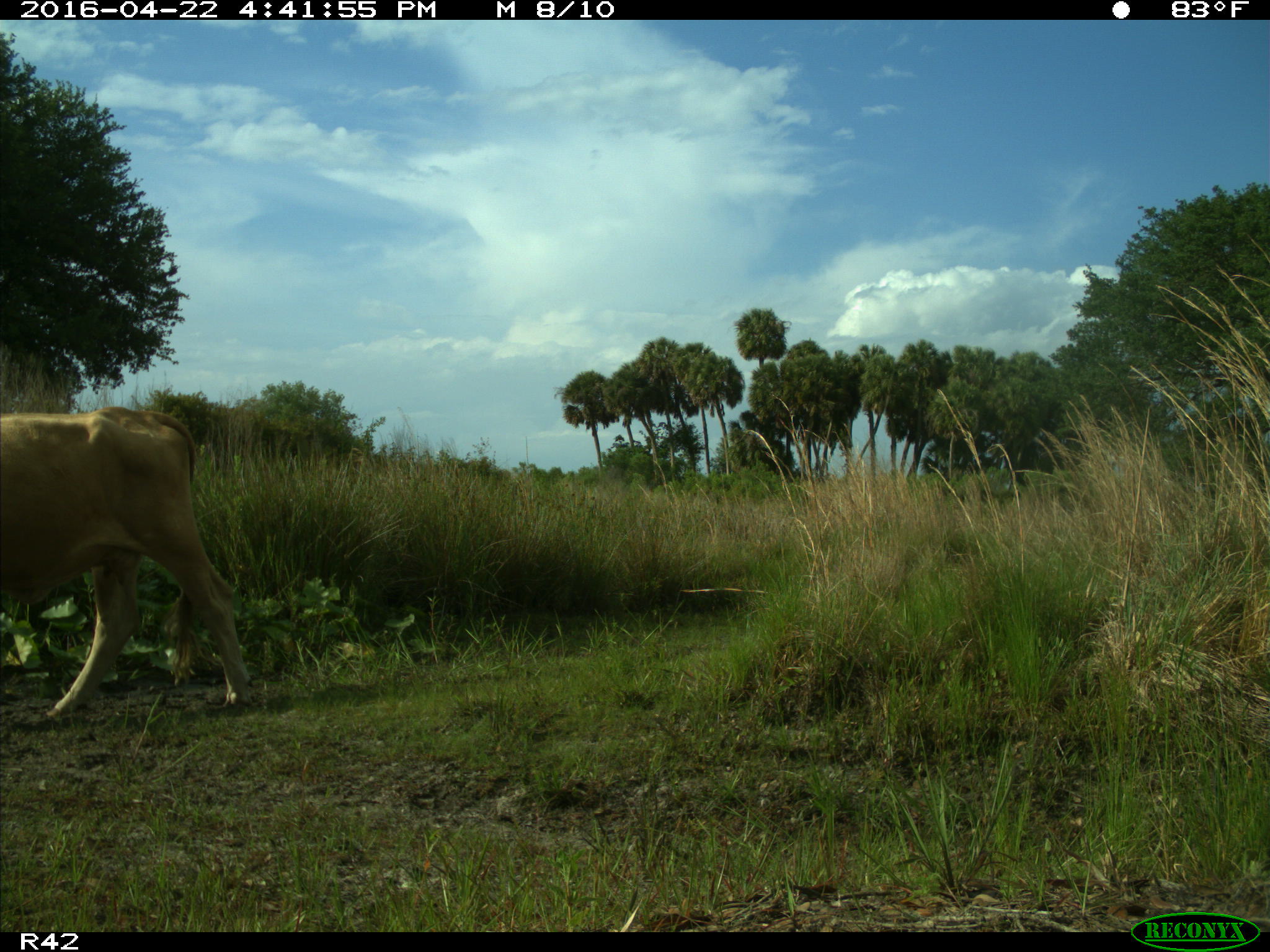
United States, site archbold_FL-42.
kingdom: Animalia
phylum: Chordata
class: Mammalia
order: Artiodactyla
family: Bovidae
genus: Bos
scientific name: Bos taurus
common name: domestic cow